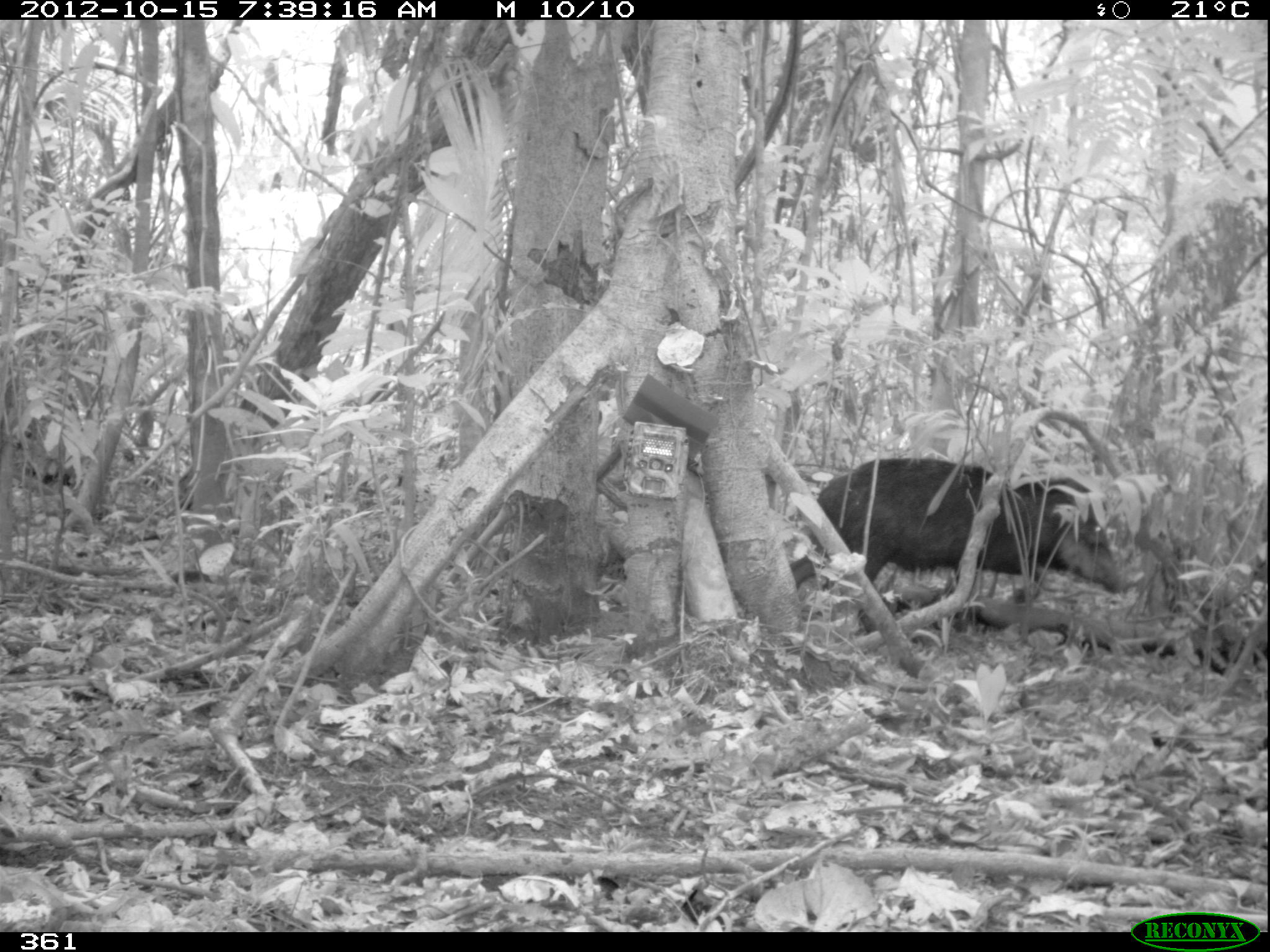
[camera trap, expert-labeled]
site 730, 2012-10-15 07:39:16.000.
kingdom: Animalia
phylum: Chordata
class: Mammalia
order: Artiodactyla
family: Tayassuidae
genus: Tayassu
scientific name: Tayassu pecari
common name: white-lipped peccary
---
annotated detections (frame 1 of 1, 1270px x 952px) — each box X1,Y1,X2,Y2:
tayassu pecari: 789,455,1134,609